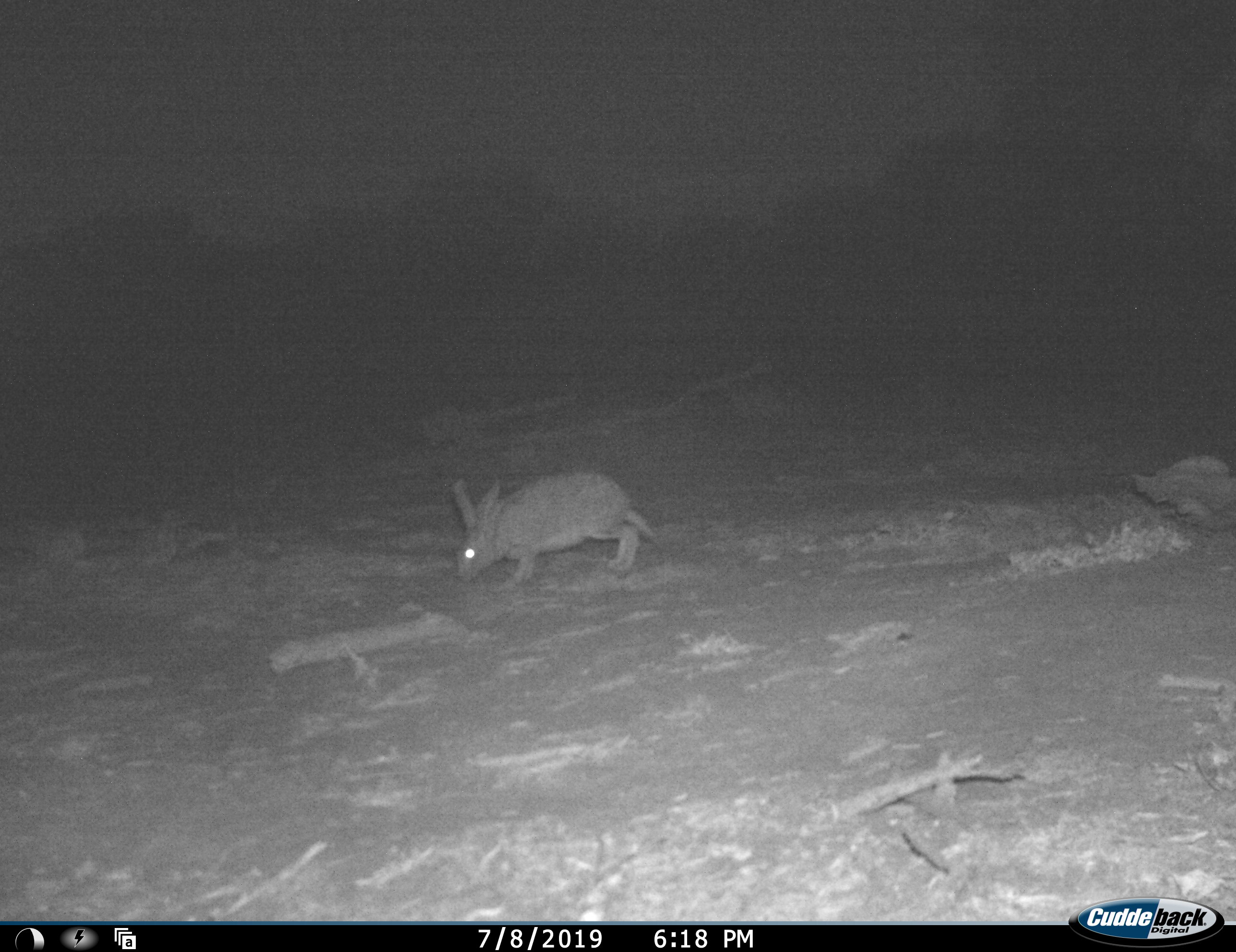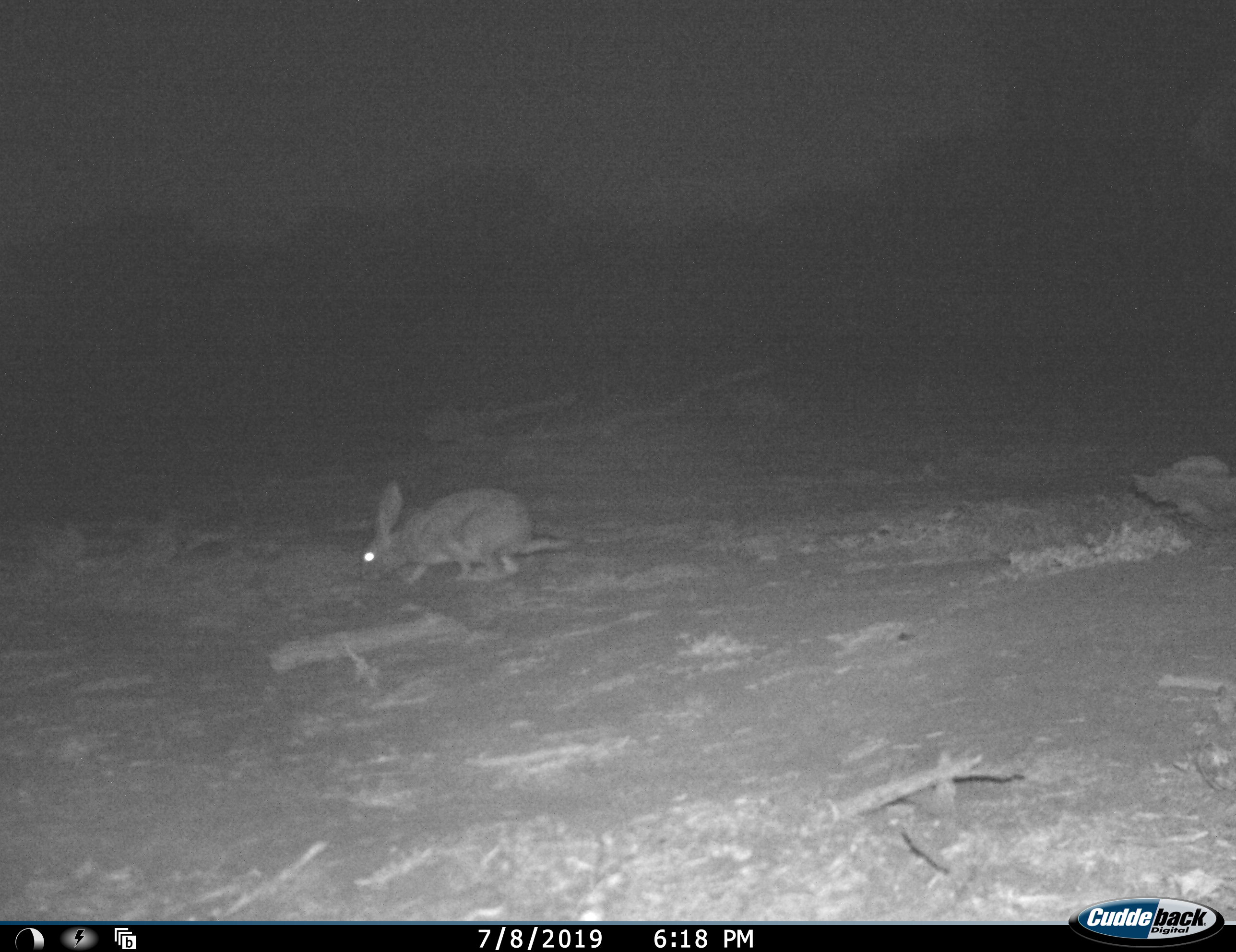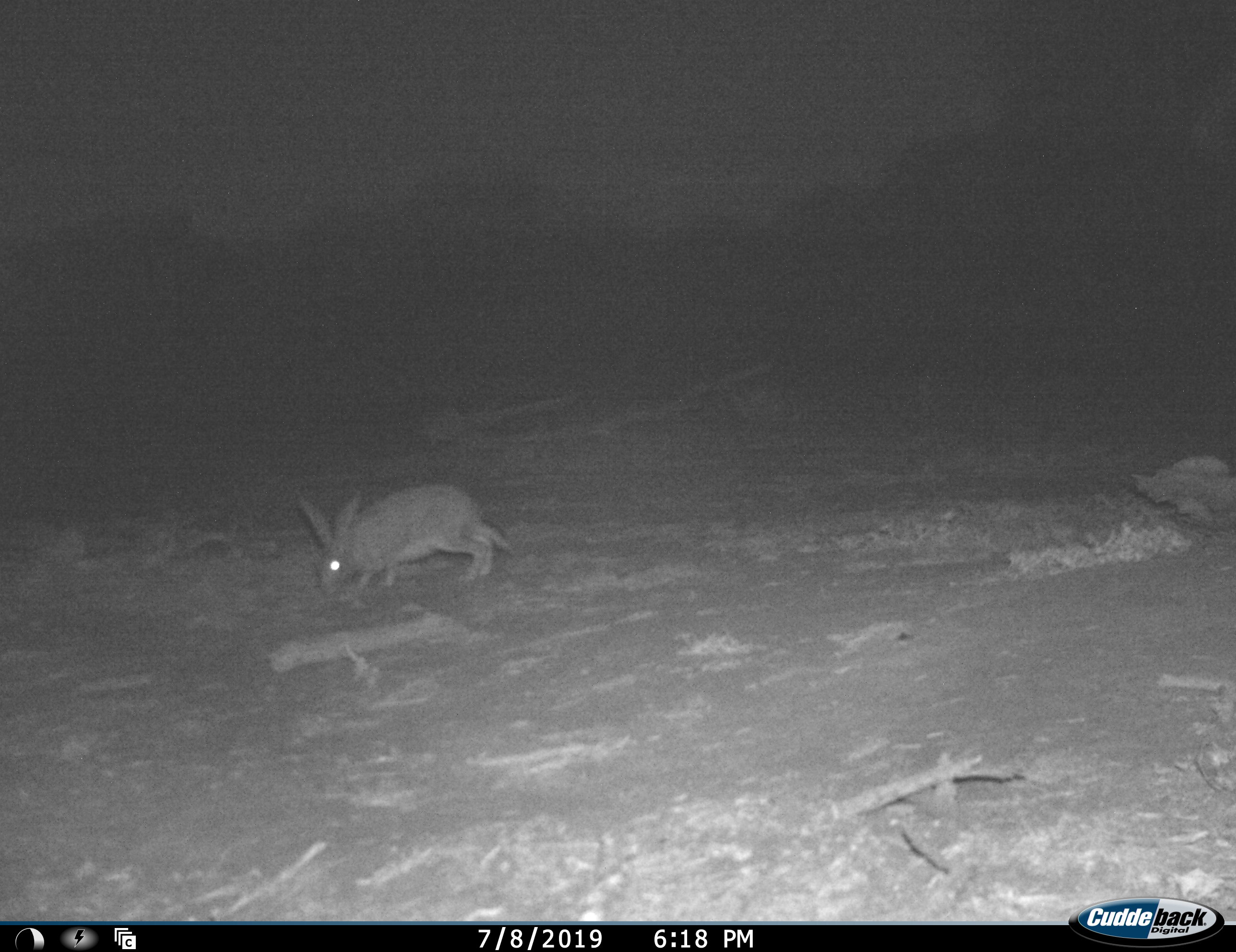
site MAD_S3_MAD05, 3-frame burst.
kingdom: Animalia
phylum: Chordata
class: Mammalia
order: Lagomorpha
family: Leporidae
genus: Lepus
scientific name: Lepus capensis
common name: cape hare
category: harecape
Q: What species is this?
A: Harecape (cape hare) (Lepus capensis).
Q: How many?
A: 1.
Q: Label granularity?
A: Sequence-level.